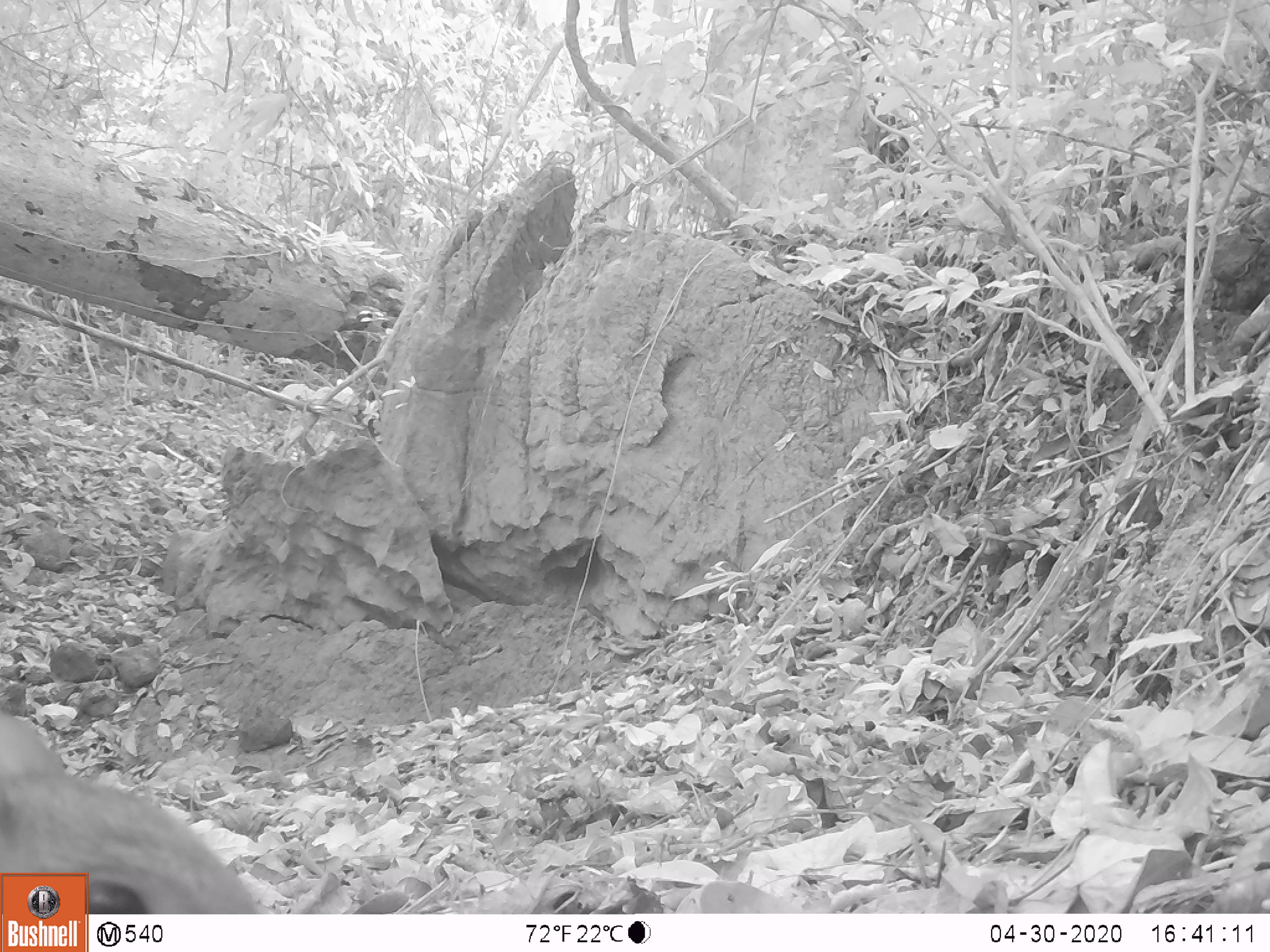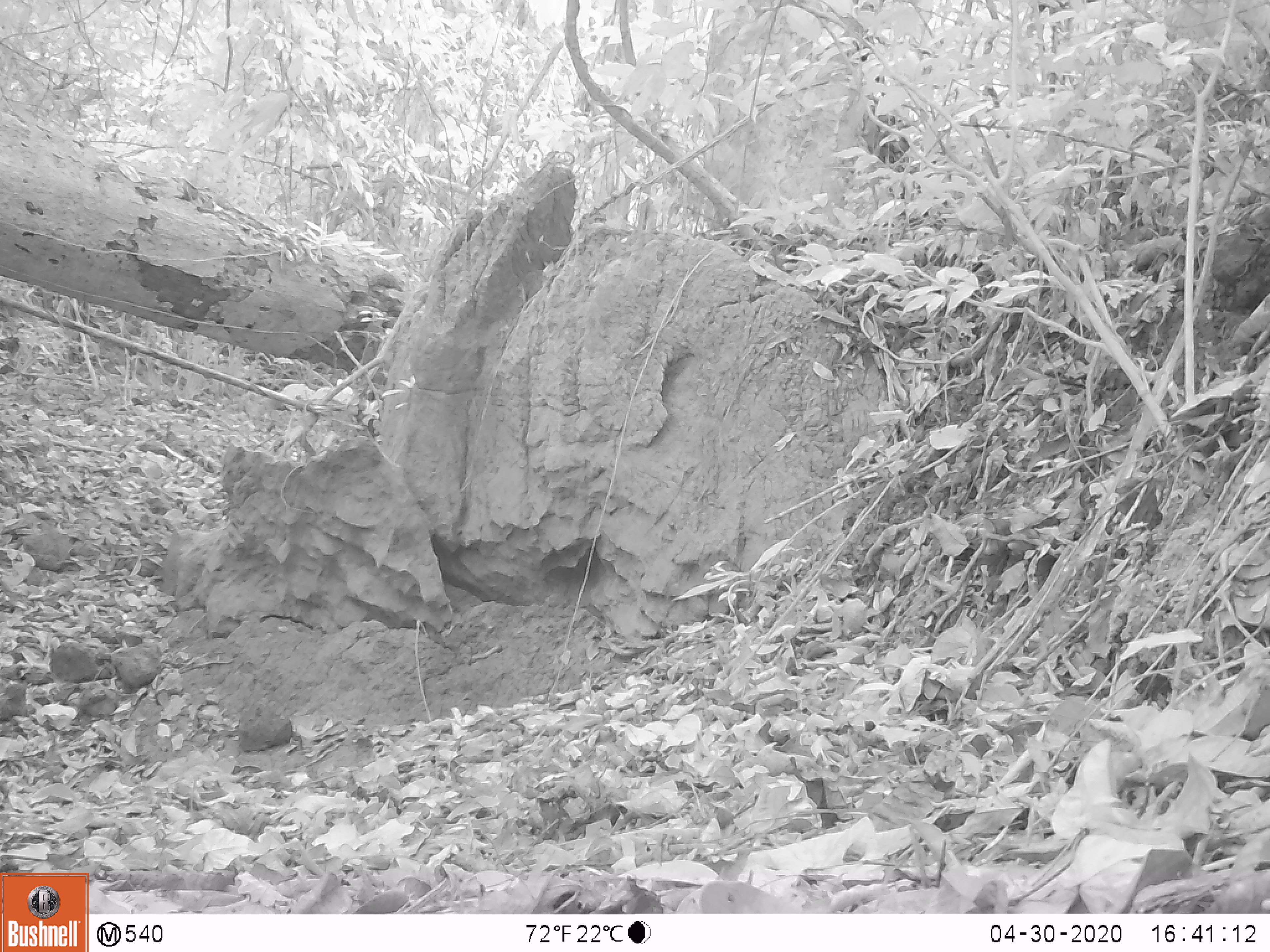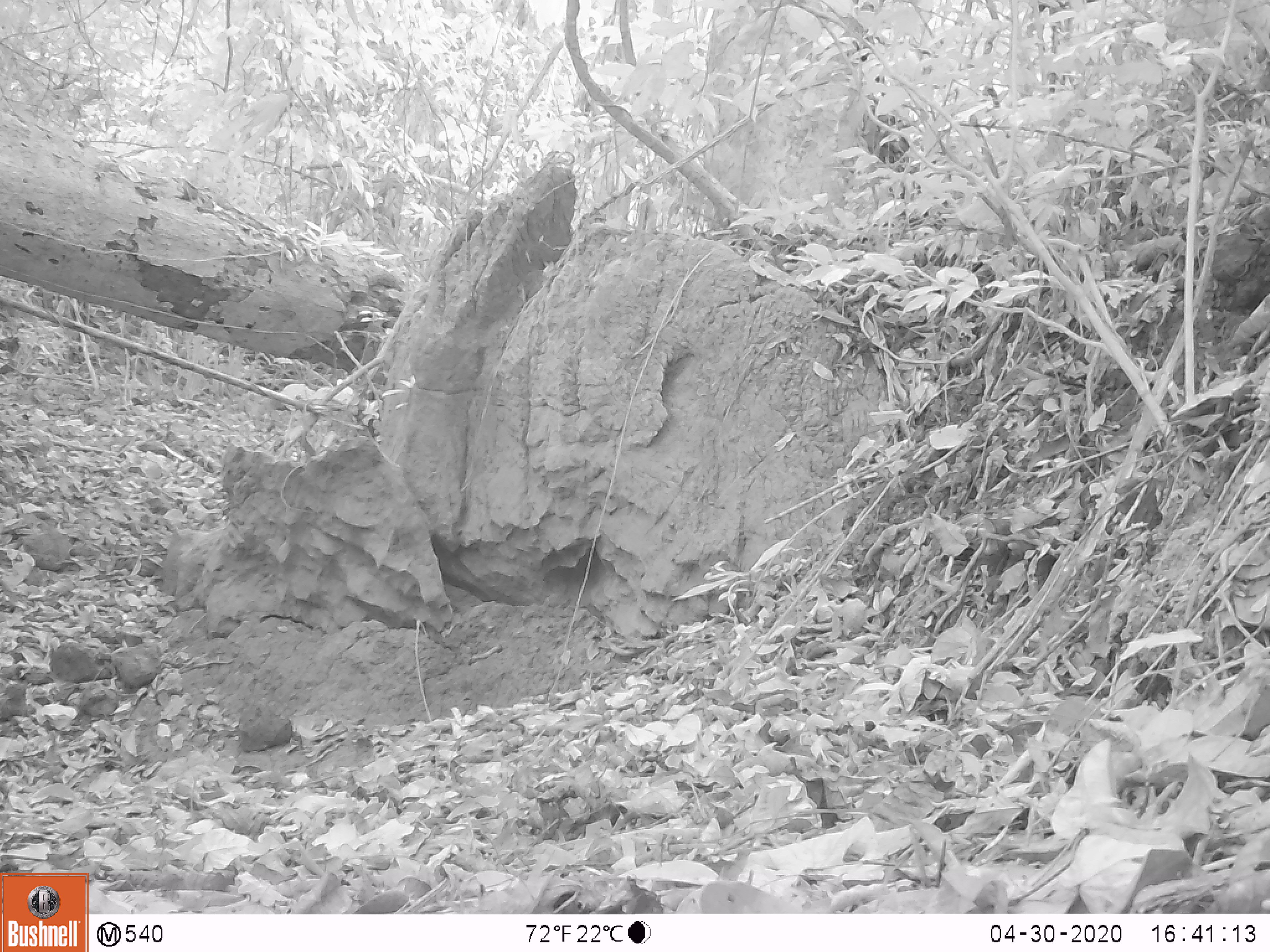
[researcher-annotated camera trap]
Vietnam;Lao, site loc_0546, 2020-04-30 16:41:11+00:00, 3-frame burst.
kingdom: Animalia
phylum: Chordata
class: Mammalia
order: Artiodactyla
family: Tragulidae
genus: Moschiola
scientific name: Moschiola meminna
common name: chevrotain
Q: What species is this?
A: Chevrotain (Moschiola meminna).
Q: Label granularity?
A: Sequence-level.